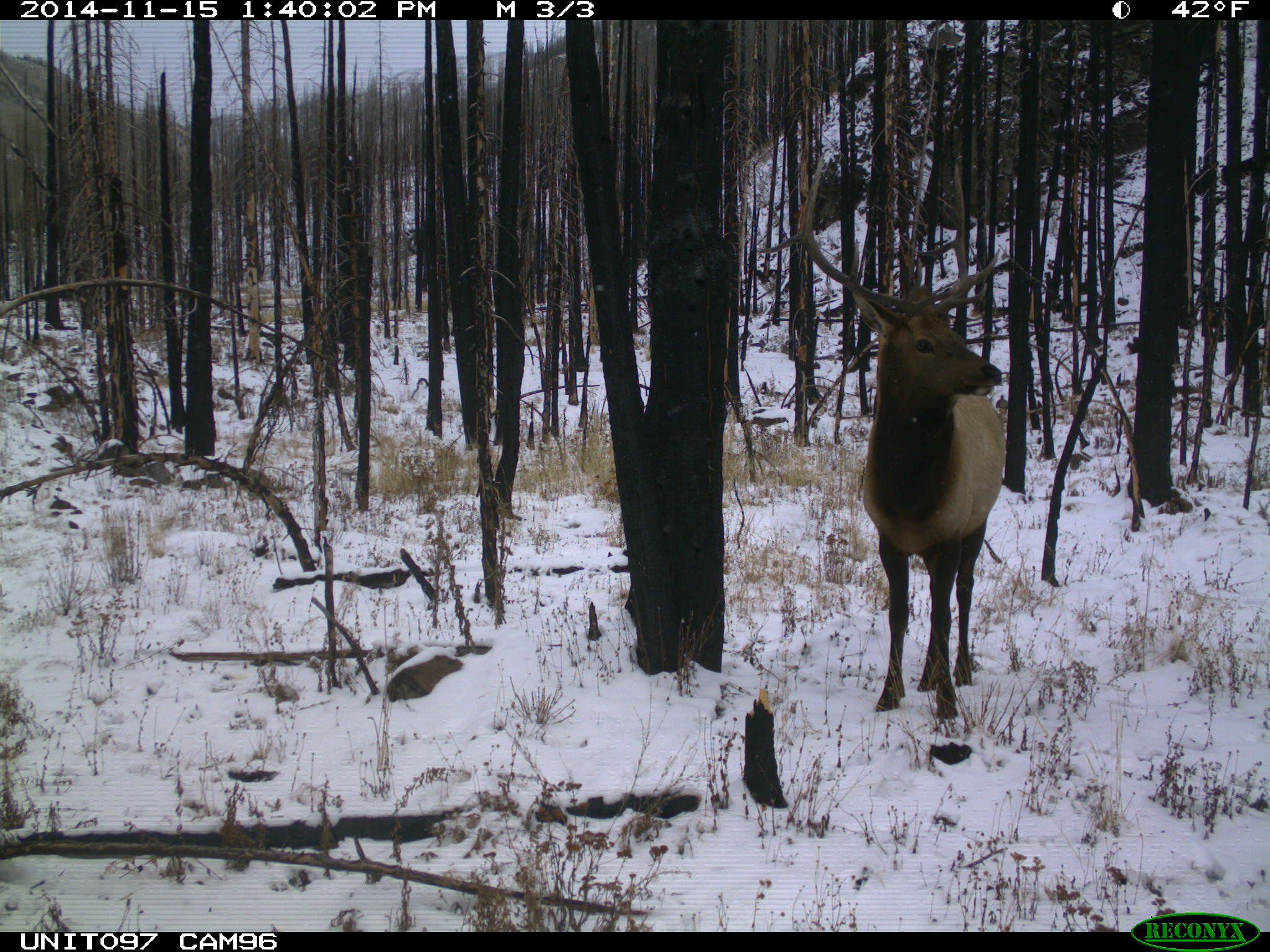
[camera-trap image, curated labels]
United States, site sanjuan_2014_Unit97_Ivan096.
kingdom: Animalia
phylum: Chordata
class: Mammalia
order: Artiodactyla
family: Cervidae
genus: Cervus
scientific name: Cervus elaphus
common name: red deer